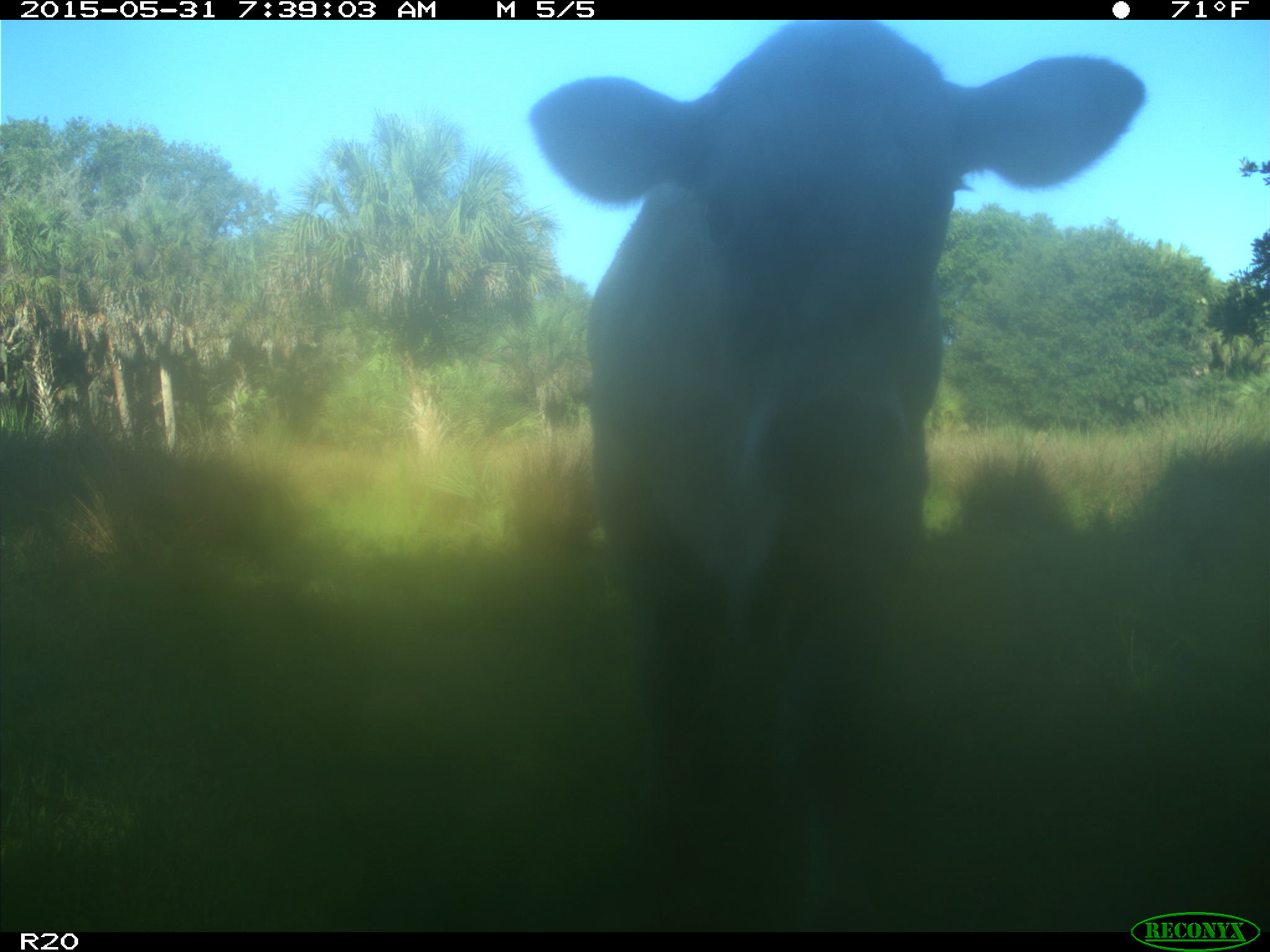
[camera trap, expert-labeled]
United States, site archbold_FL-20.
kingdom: Animalia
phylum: Chordata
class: Mammalia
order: Artiodactyla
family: Bovidae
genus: Bos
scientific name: Bos taurus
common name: domestic cow